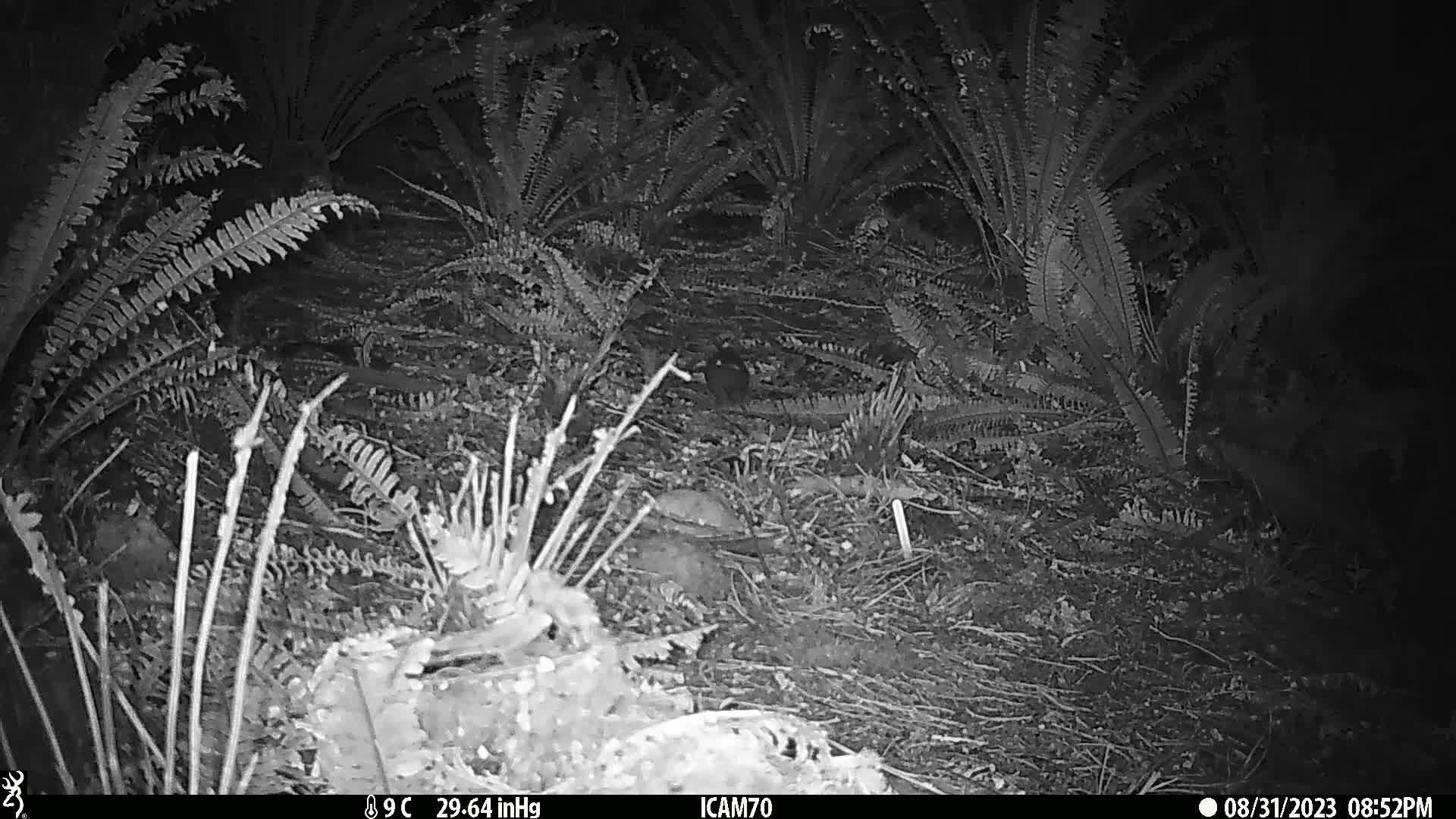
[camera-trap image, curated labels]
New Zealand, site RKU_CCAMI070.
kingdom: Animalia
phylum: Chordata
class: Mammalia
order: Rodentia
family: Muridae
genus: Rattus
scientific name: Rattus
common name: rat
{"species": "rat (Rattus)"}